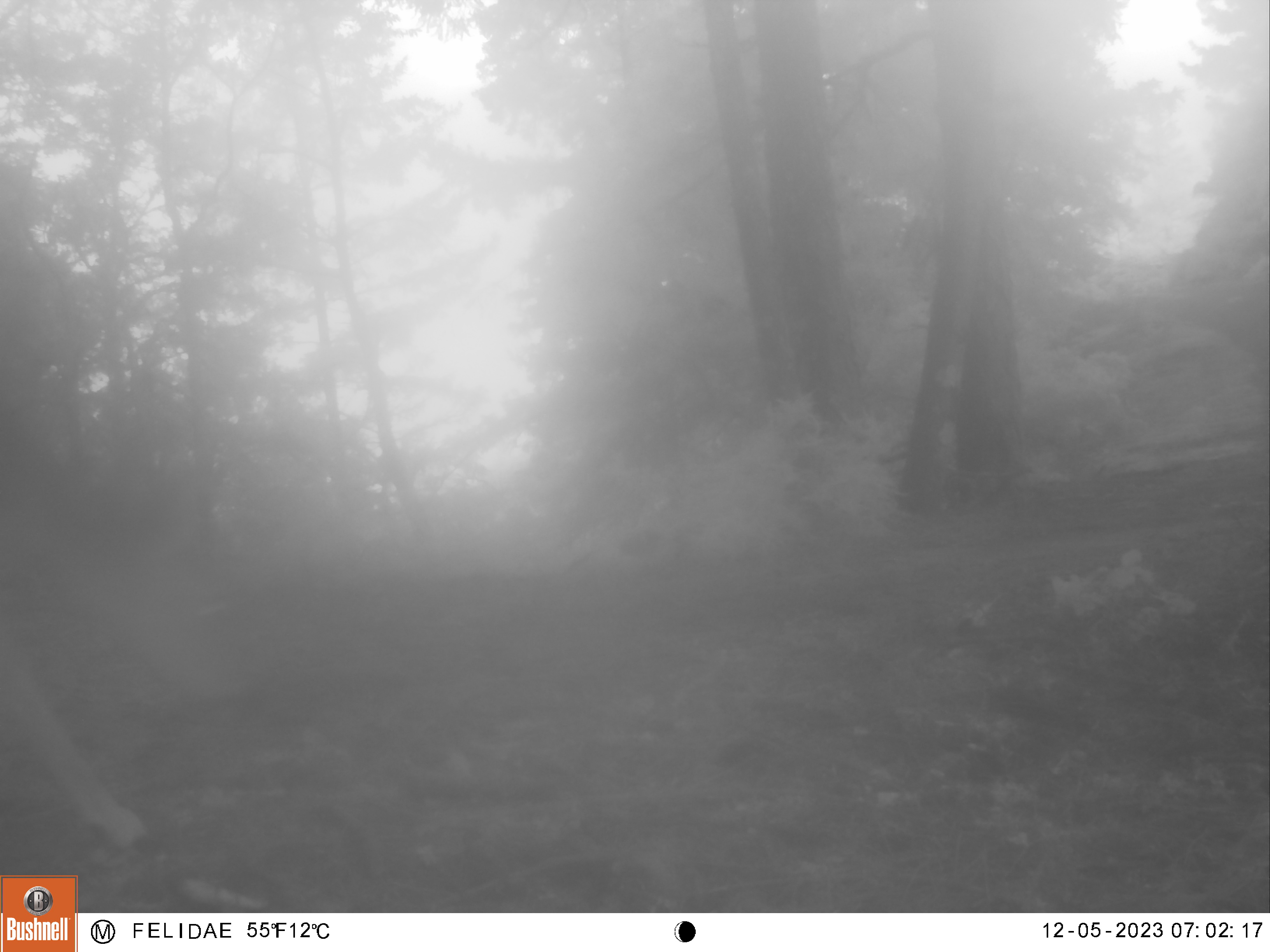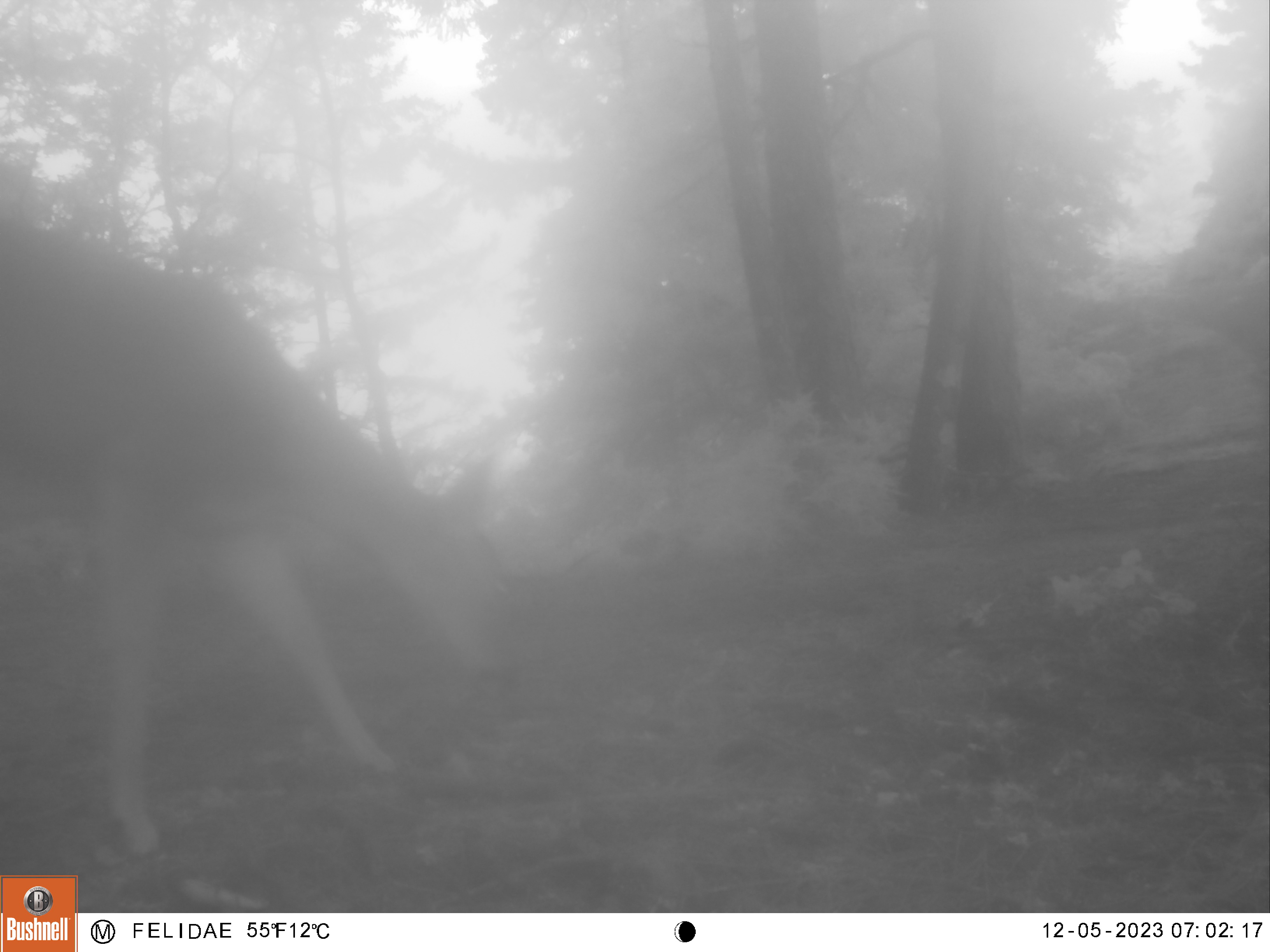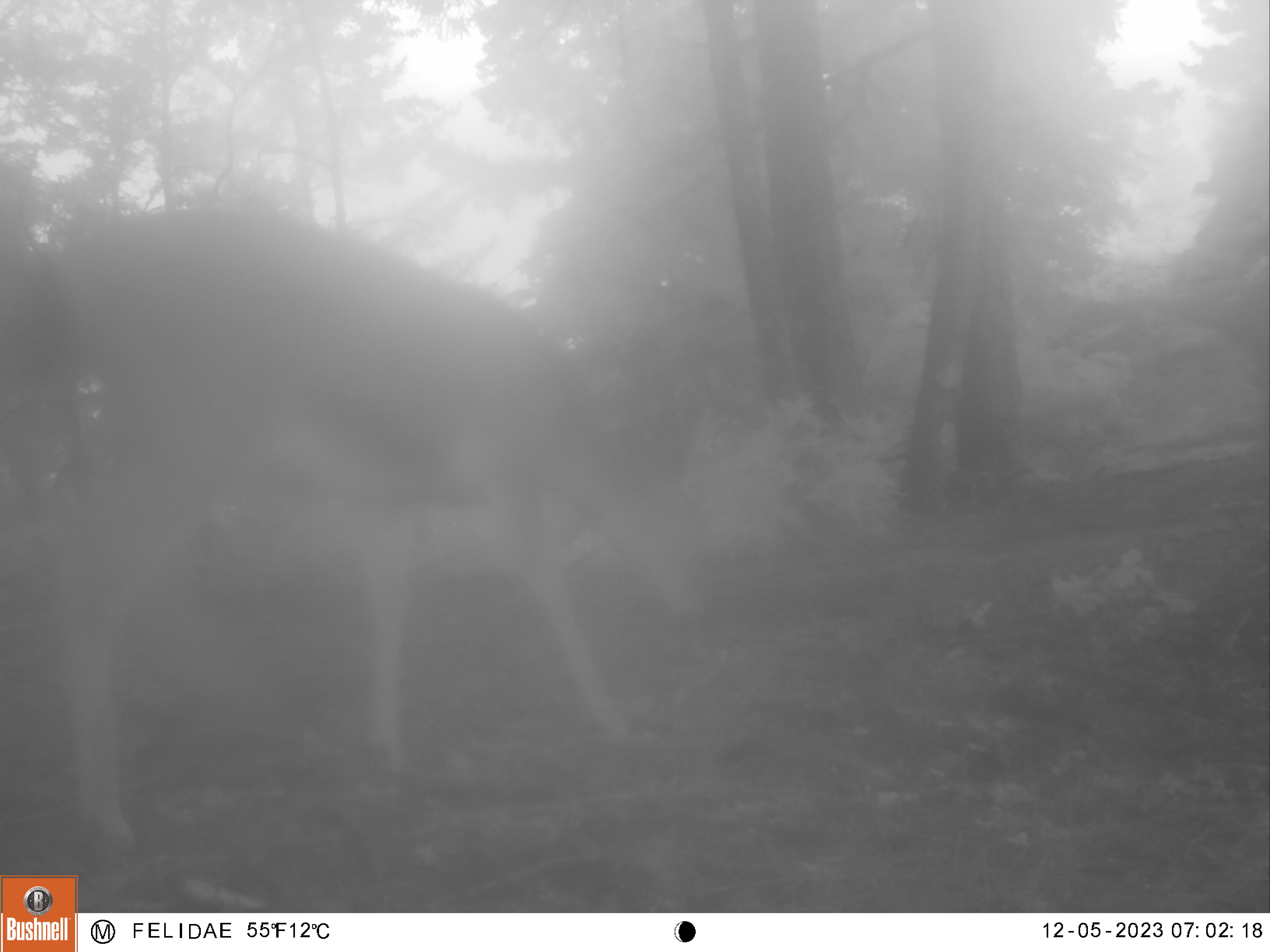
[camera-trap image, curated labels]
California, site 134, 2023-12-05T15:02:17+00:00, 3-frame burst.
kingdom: Animalia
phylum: Chordata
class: Mammalia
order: Artiodactyla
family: Cervidae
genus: Odocoileus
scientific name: Odocoileus hemionus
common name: mule deer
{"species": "mule deer (Odocoileus hemionus)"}